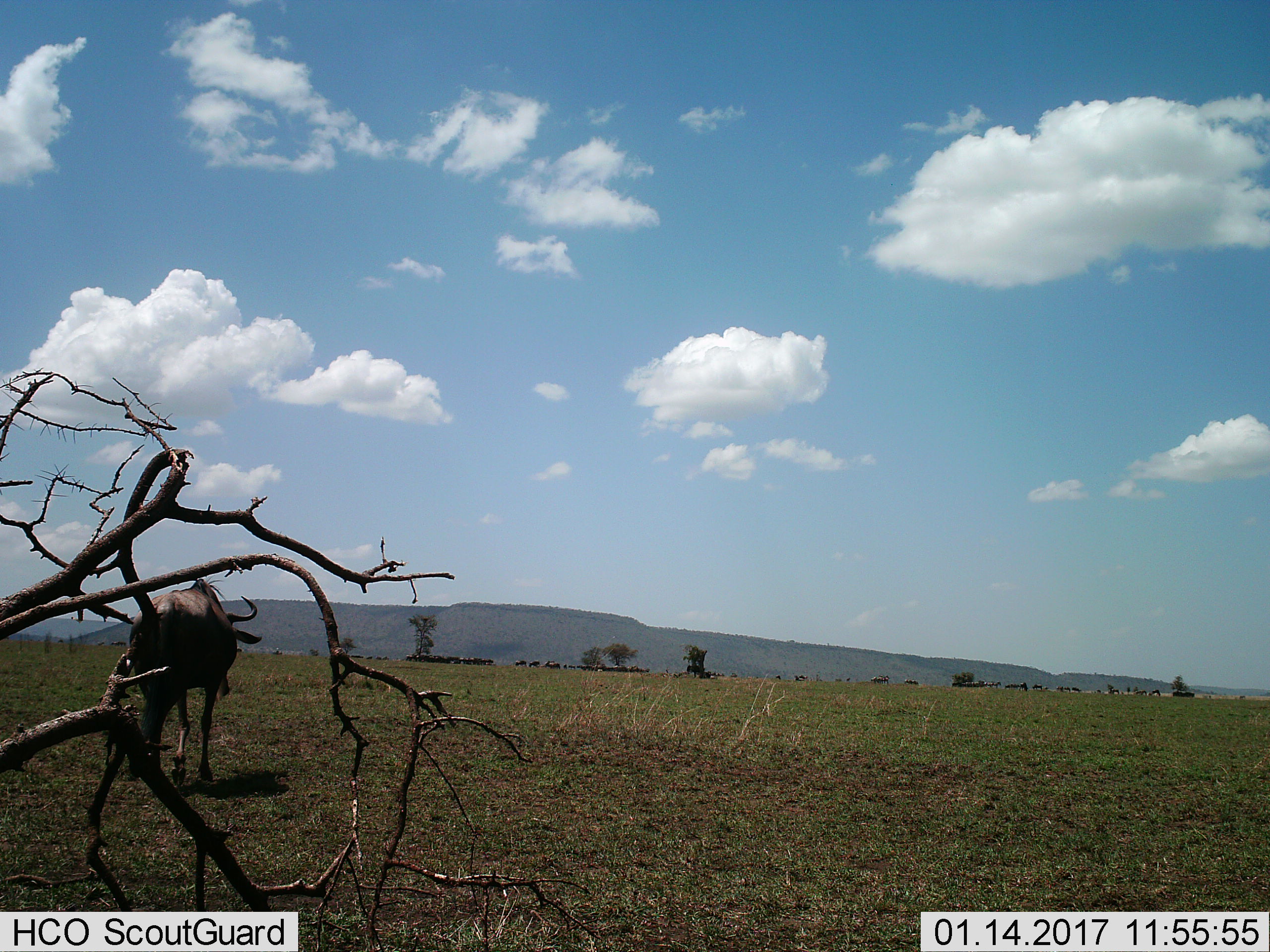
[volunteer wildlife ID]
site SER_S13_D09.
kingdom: Animalia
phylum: Chordata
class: Mammalia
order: Artiodactyla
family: Bovidae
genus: Connochaetes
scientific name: Connochaetes taurinus taurinus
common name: blue wildebeest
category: wildebeestblue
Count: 11-50.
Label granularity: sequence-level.